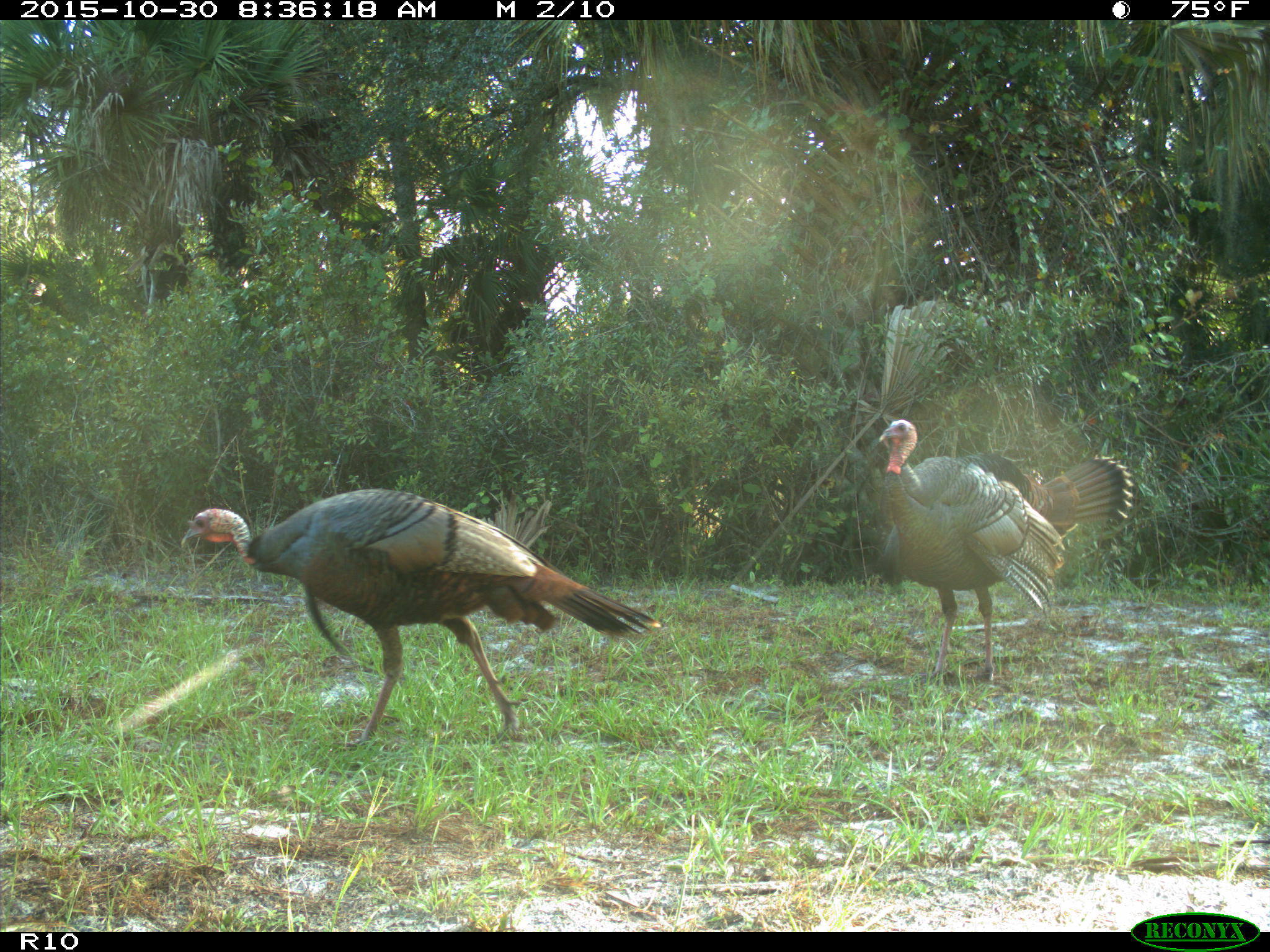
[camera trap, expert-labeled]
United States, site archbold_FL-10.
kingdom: Animalia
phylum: Chordata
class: Aves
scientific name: Aves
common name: birds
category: unidentified bird